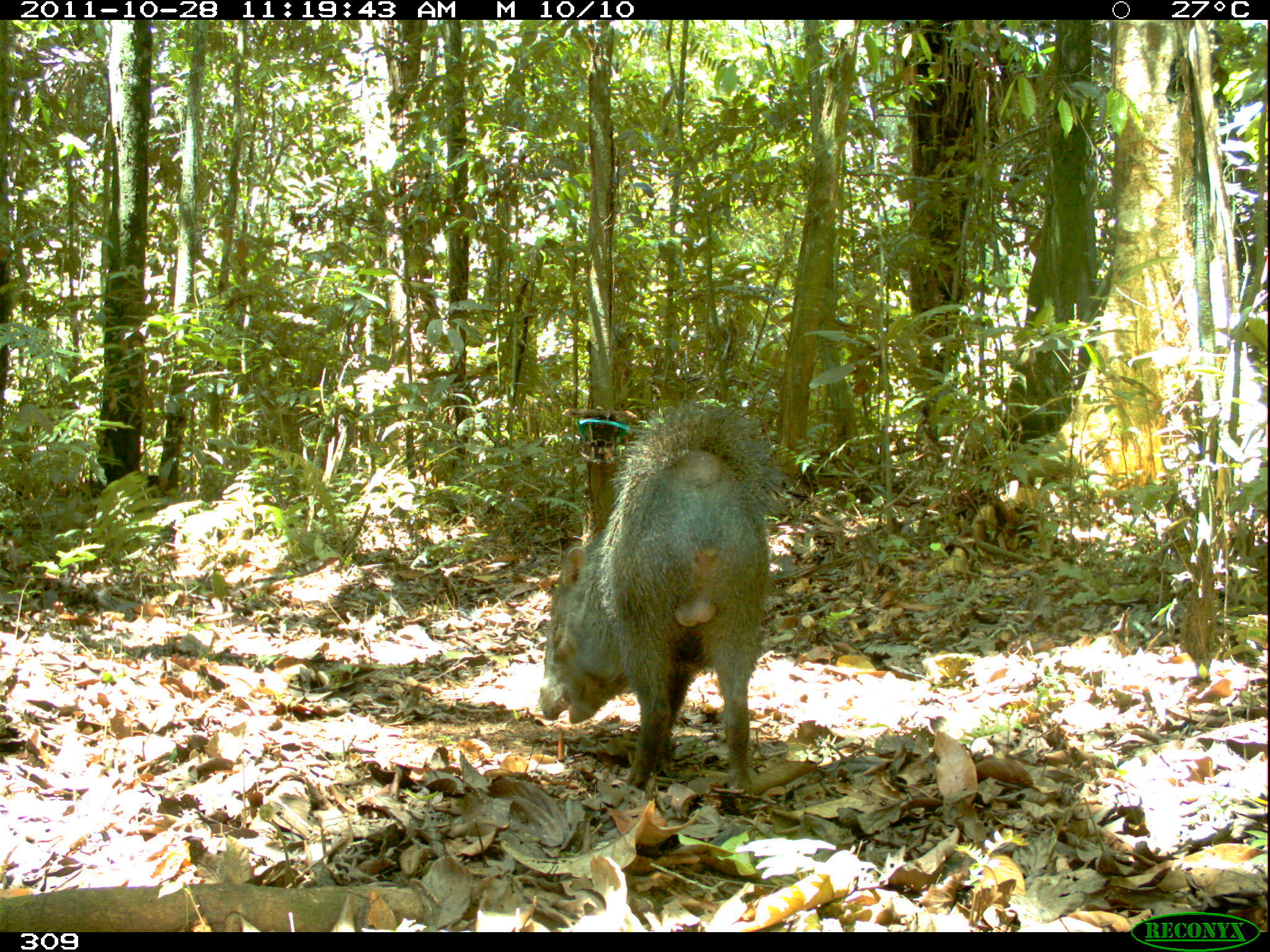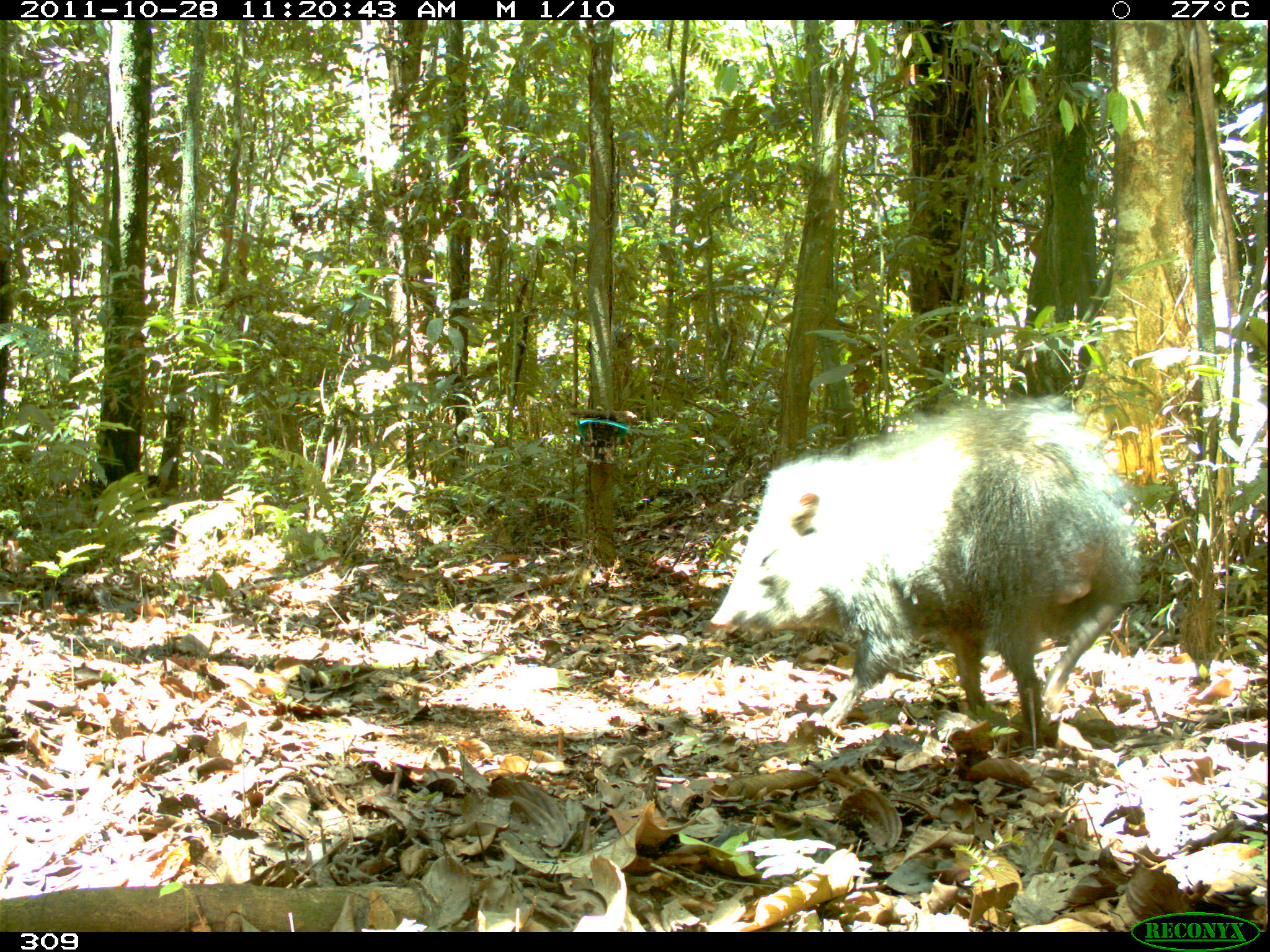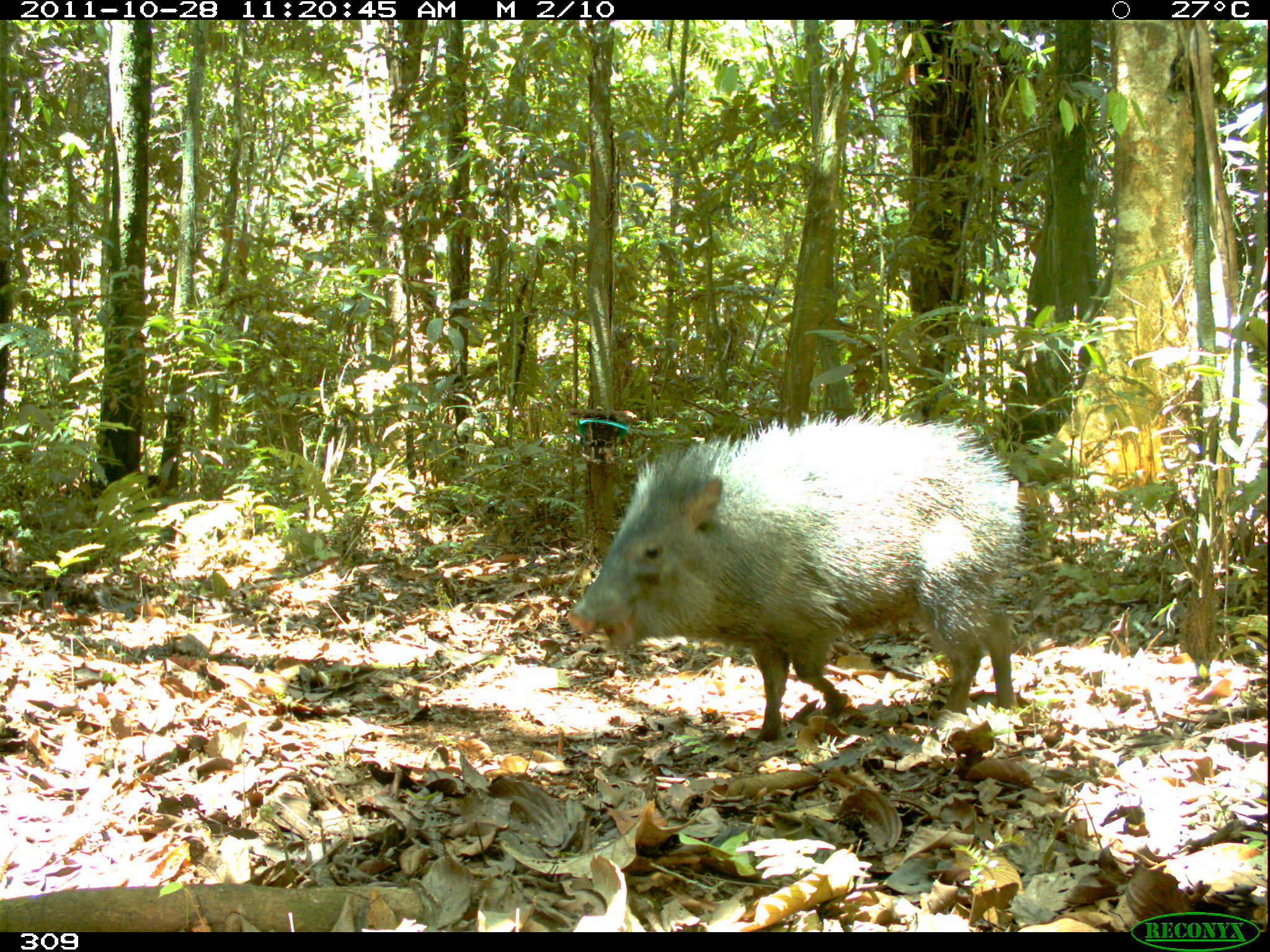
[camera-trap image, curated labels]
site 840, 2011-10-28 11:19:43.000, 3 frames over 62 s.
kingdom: Animalia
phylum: Chordata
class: Mammalia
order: Artiodactyla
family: Tayassuidae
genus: Pecari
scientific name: Pecari tajacu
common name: collared peccary